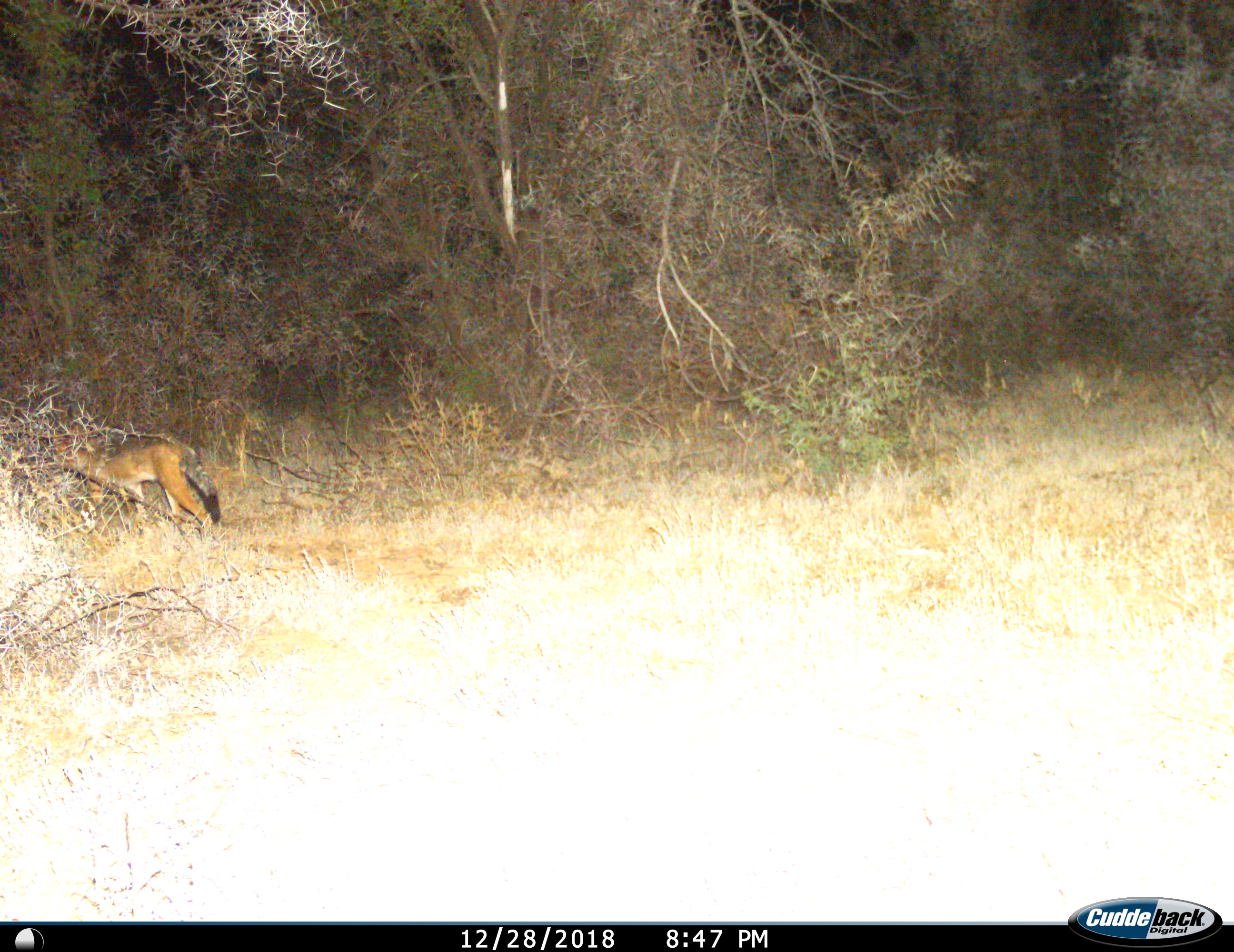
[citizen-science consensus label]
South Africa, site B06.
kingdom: Animalia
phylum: Chordata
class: Mammalia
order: Carnivora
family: Canidae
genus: Lupulella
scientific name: Lupulella mesomelas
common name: black-backed jackal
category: jackalblackbacked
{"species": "jackalblackbacked (black-backed jackal) (Lupulella mesomelas)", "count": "1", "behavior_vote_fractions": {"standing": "30%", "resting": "0%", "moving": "80%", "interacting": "0%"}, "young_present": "0%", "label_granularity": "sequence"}